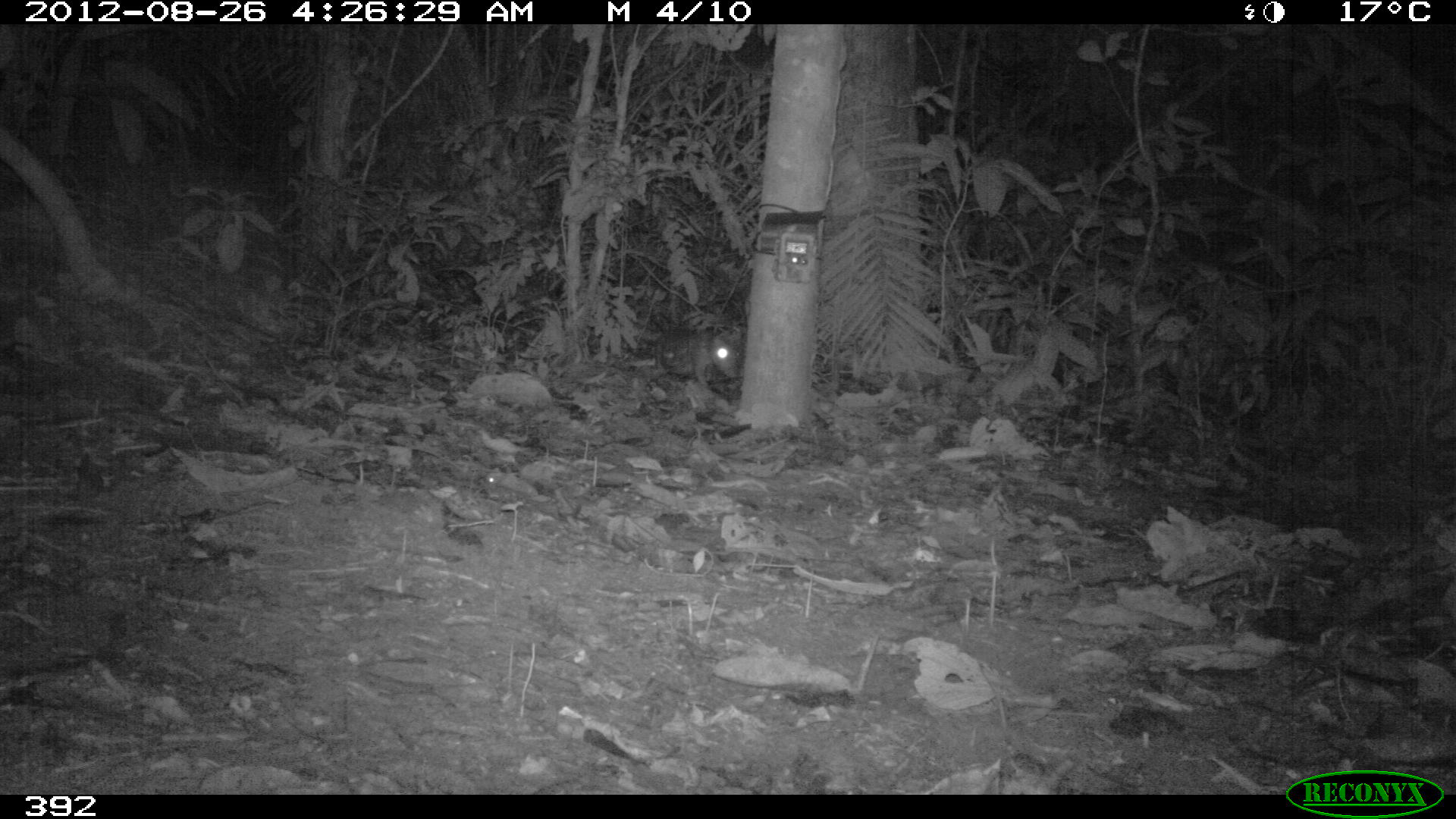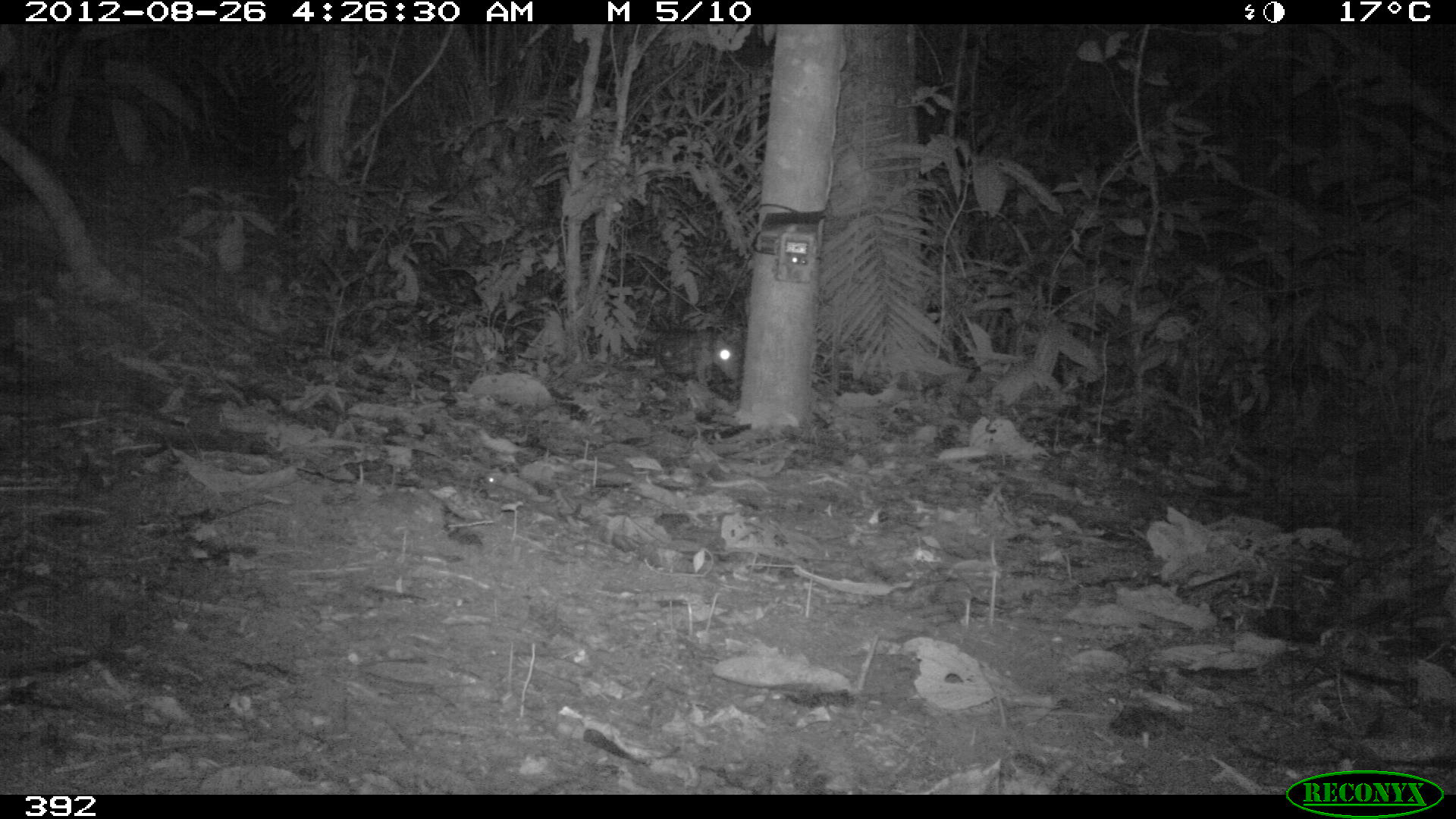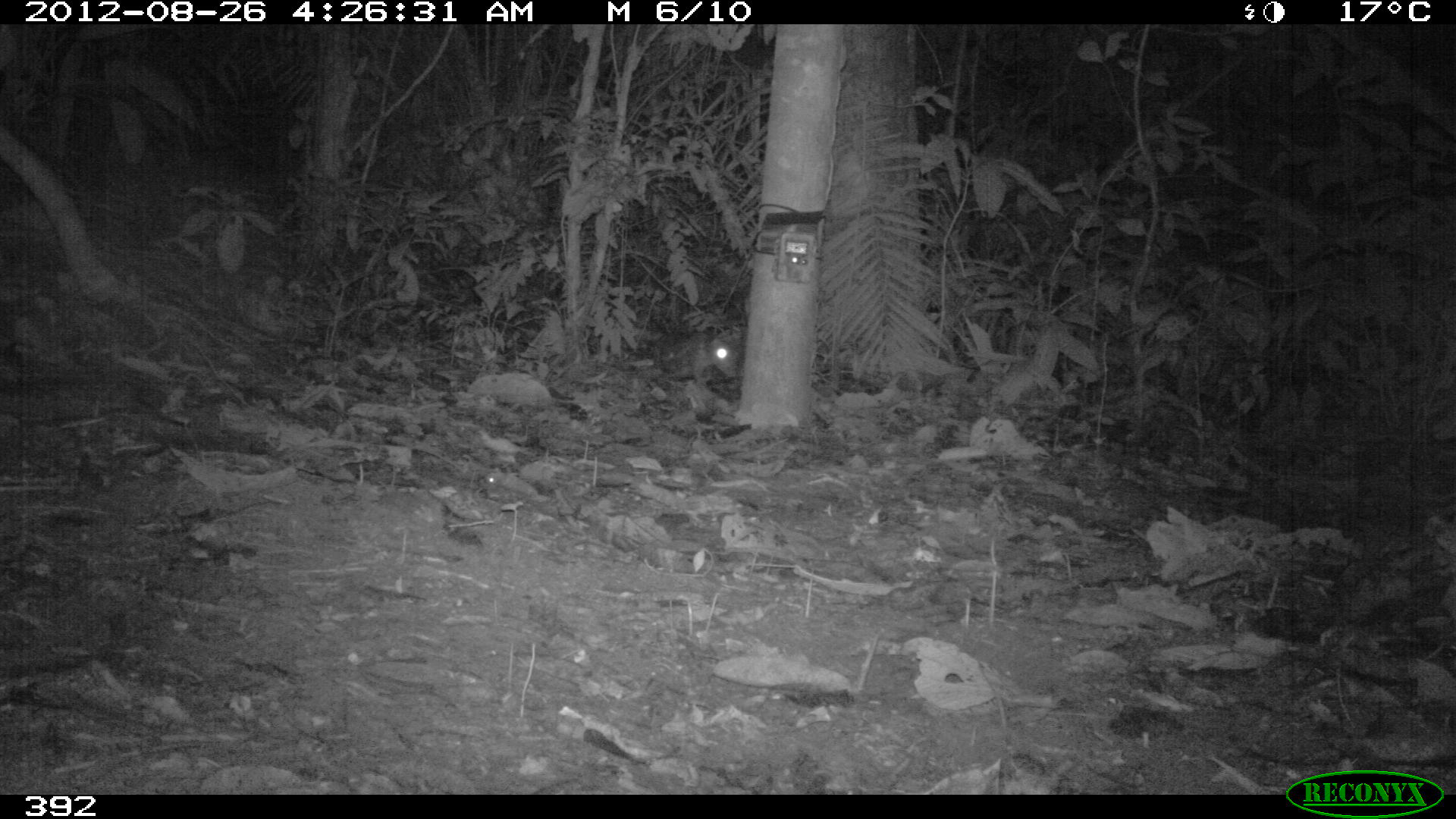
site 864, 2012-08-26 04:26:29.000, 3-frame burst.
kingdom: Animalia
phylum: Chordata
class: Mammalia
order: Rodentia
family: Cuniculidae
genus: Cuniculus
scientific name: Cuniculus paca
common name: spotted paca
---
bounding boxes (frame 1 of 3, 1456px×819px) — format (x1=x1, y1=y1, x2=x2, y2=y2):
cuniculus paca: (x1=658, y1=329, x2=738, y2=385)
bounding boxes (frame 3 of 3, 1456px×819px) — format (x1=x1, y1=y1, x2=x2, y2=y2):
cuniculus paca: (x1=659, y1=332, x2=739, y2=383)